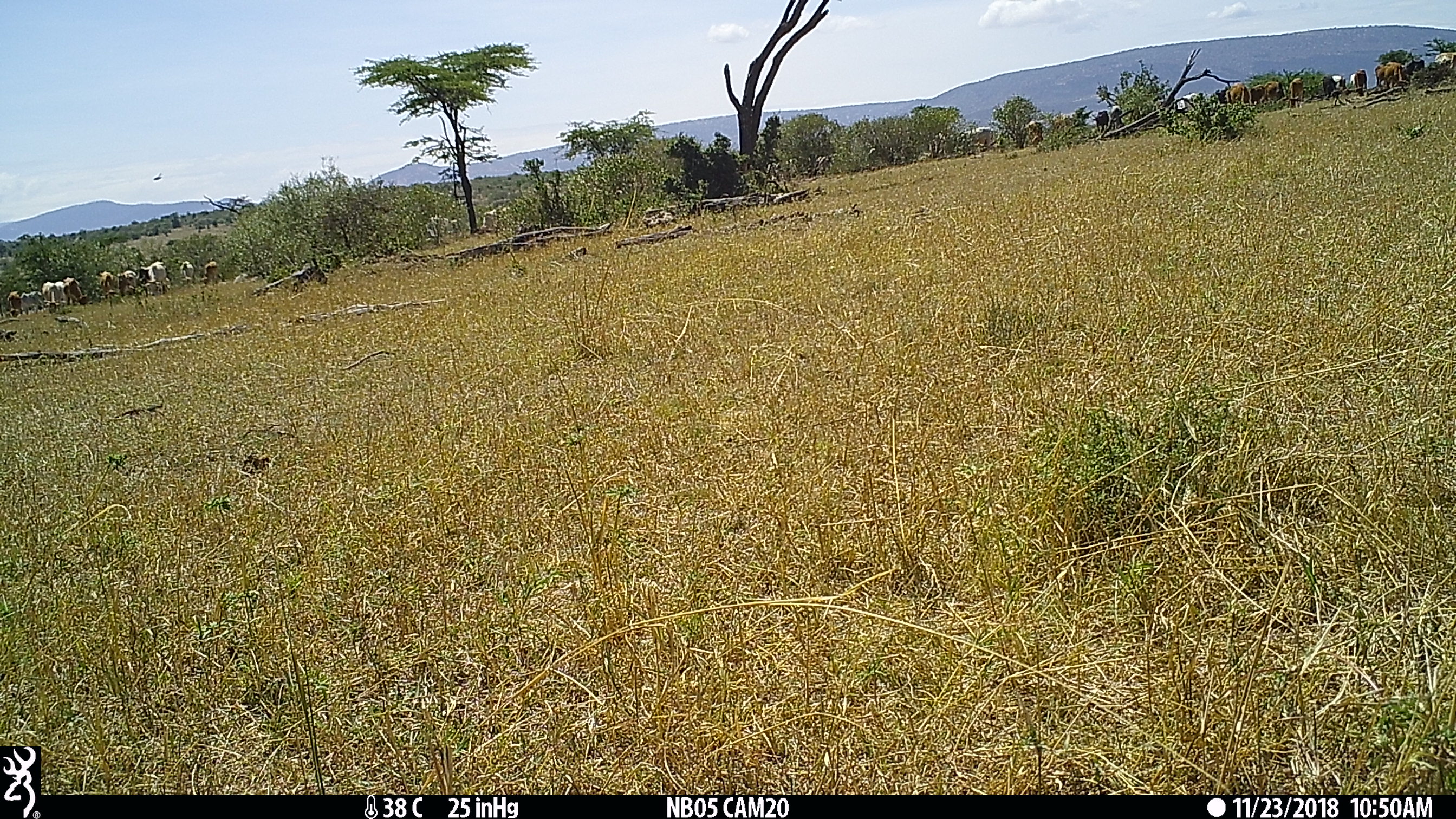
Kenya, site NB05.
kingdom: Animalia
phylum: Chordata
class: Mammalia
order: Artiodactyla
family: Bovidae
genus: Bos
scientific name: Bos taurus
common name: cattle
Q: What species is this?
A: Cattle (Bos taurus).